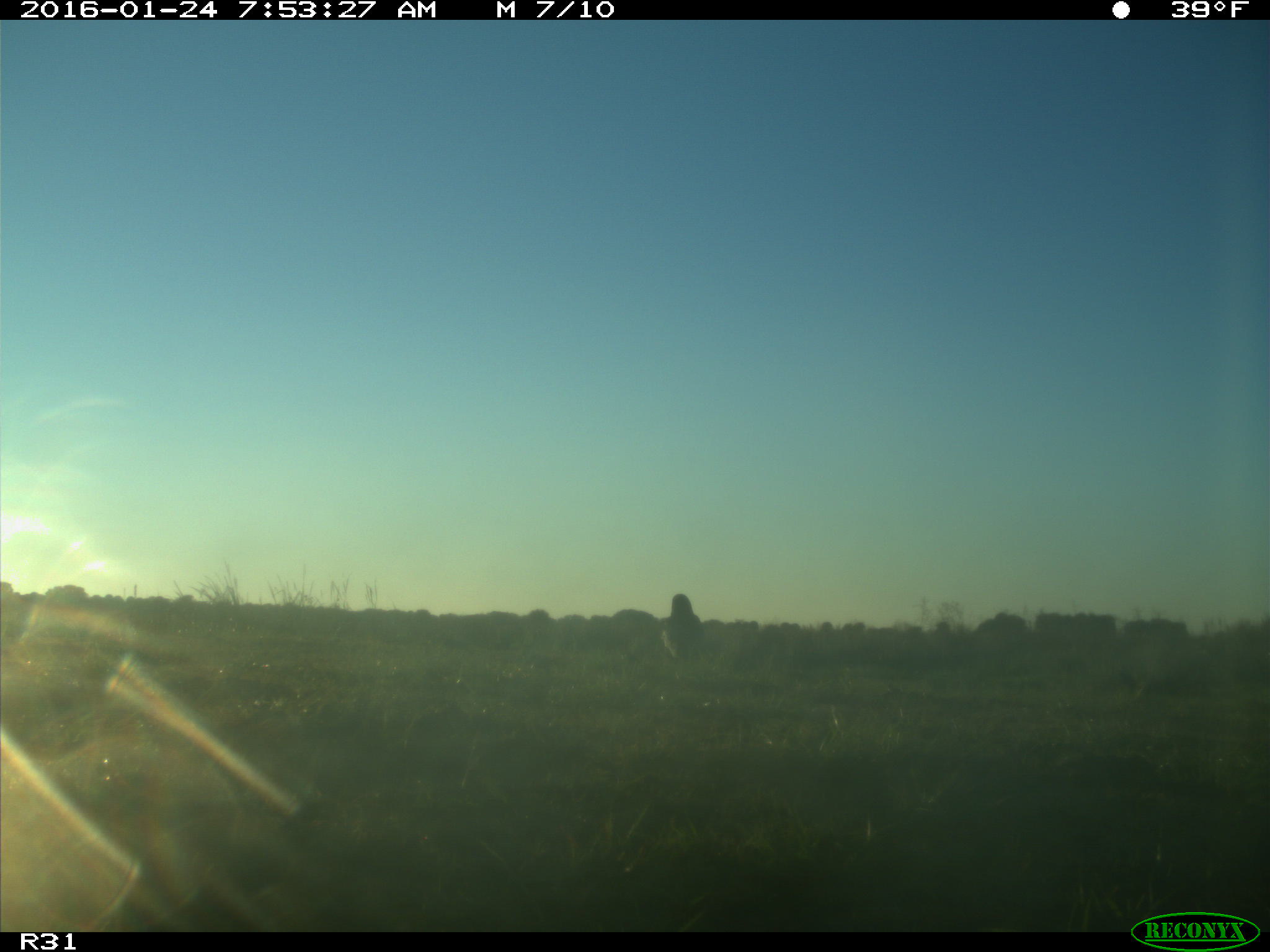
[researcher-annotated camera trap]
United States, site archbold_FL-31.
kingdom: Animalia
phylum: Chordata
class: Aves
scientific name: Aves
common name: birds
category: unidentified bird